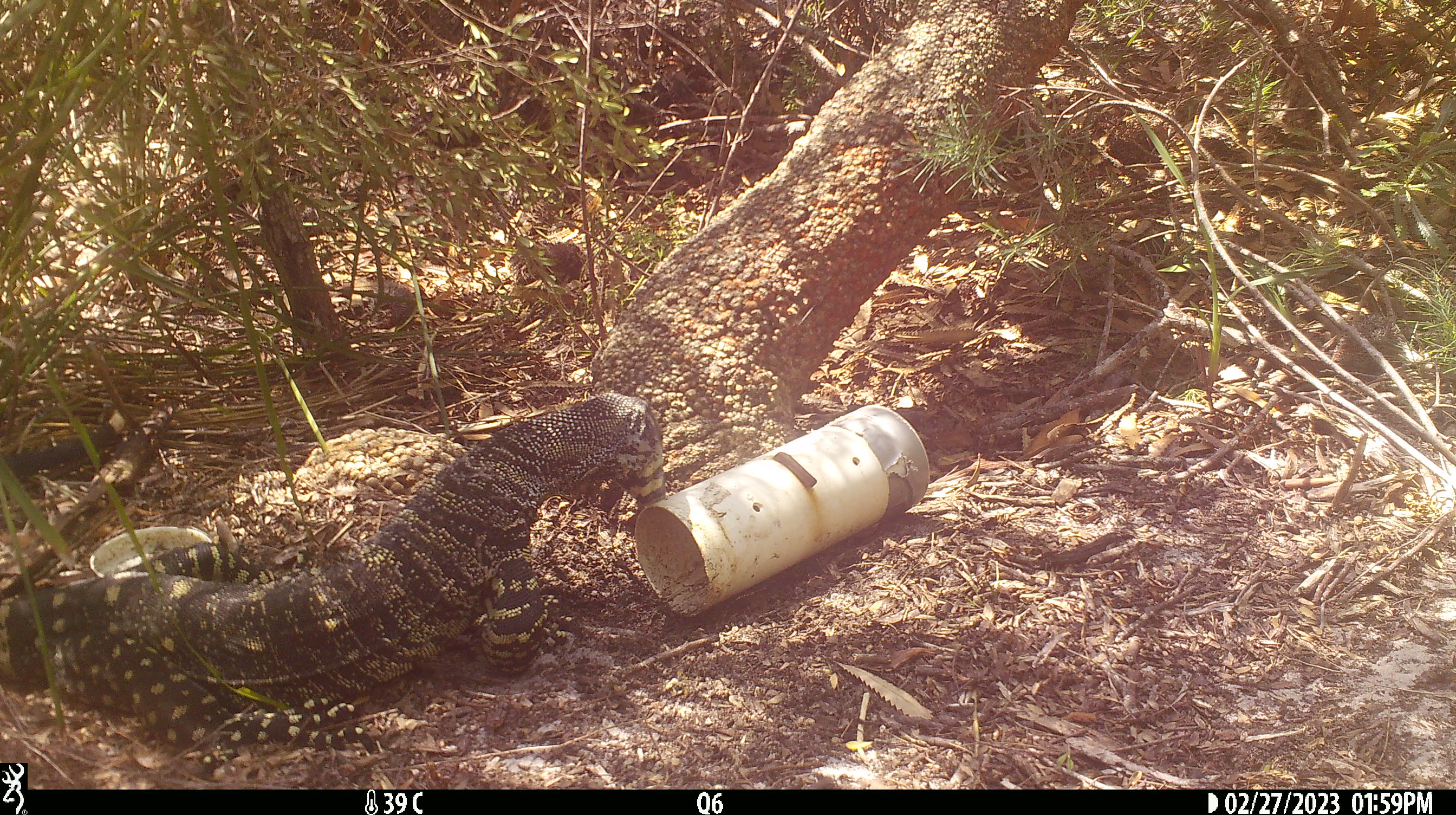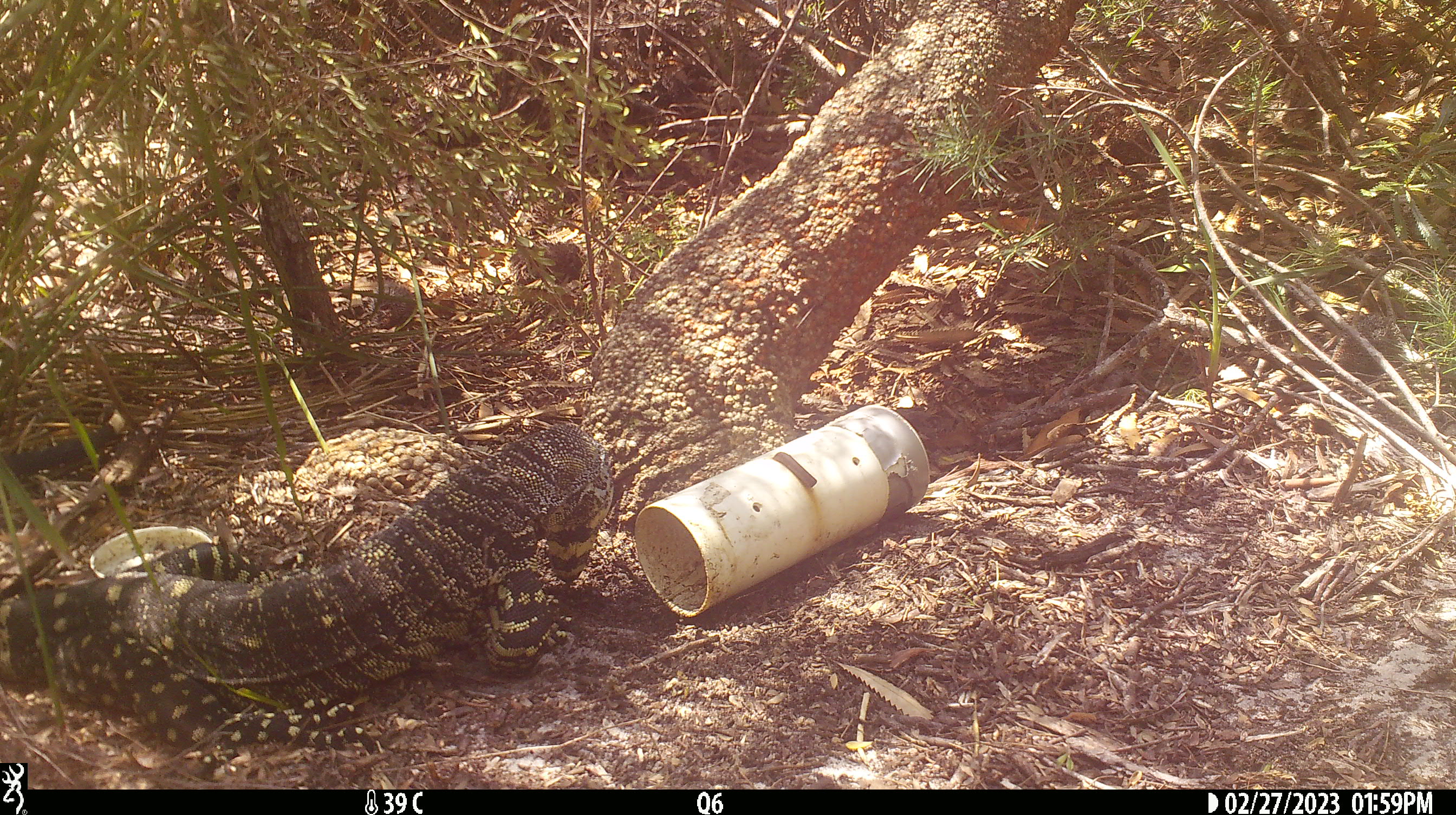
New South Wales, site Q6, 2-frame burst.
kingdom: Animalia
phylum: Chordata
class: Reptilia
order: Squamata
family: Varanidae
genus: Varanus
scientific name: Varanus varius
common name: lace monitor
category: goanna